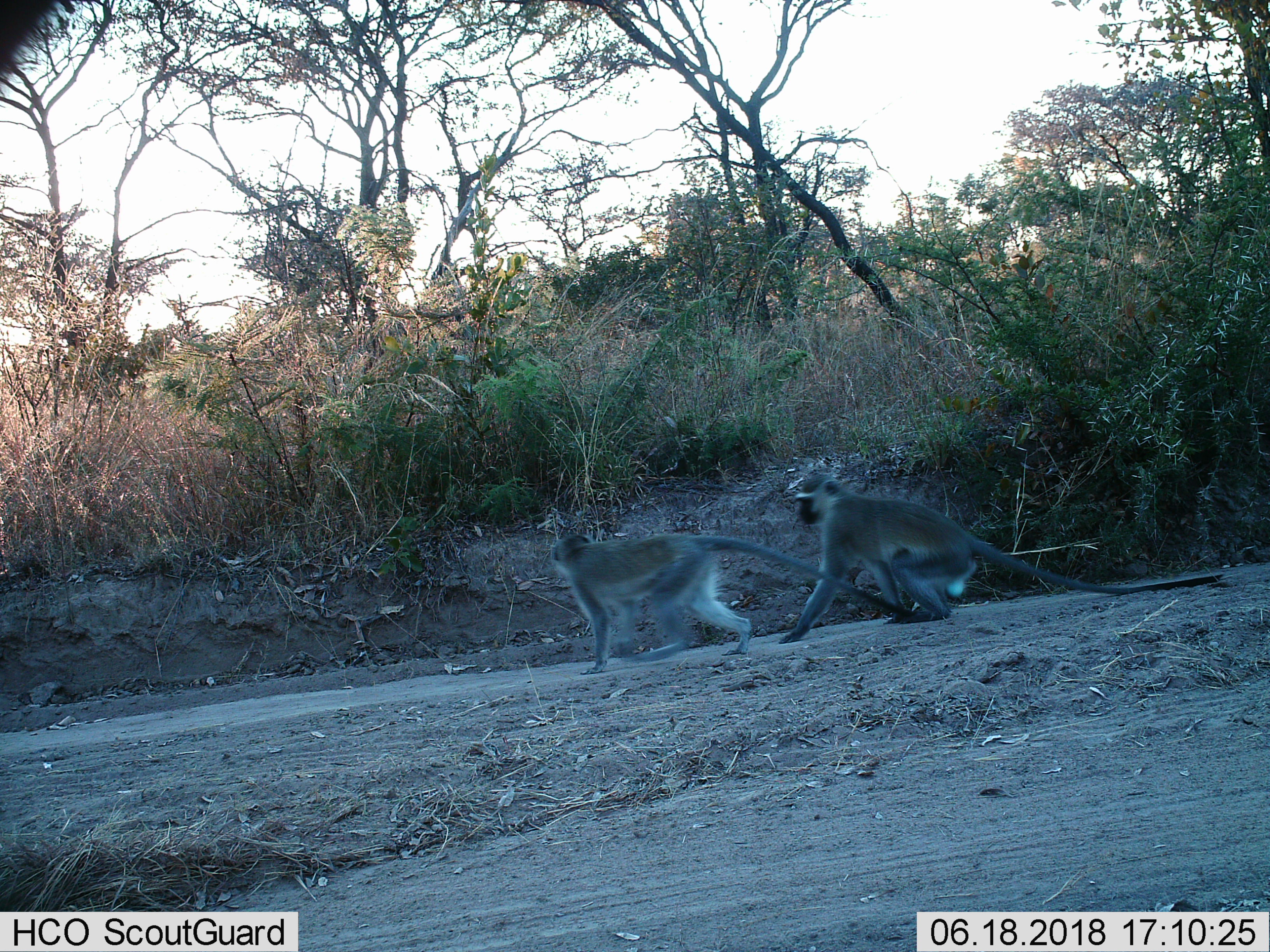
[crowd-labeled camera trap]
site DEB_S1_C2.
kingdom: Animalia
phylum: Chordata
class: Mammalia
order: Primates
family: Cercopithecidae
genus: Chlorocebus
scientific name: Chlorocebus pygerythrus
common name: vervet monkey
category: monkeyvervet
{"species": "monkeyvervet (vervet monkey) (Chlorocebus pygerythrus)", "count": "2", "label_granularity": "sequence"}